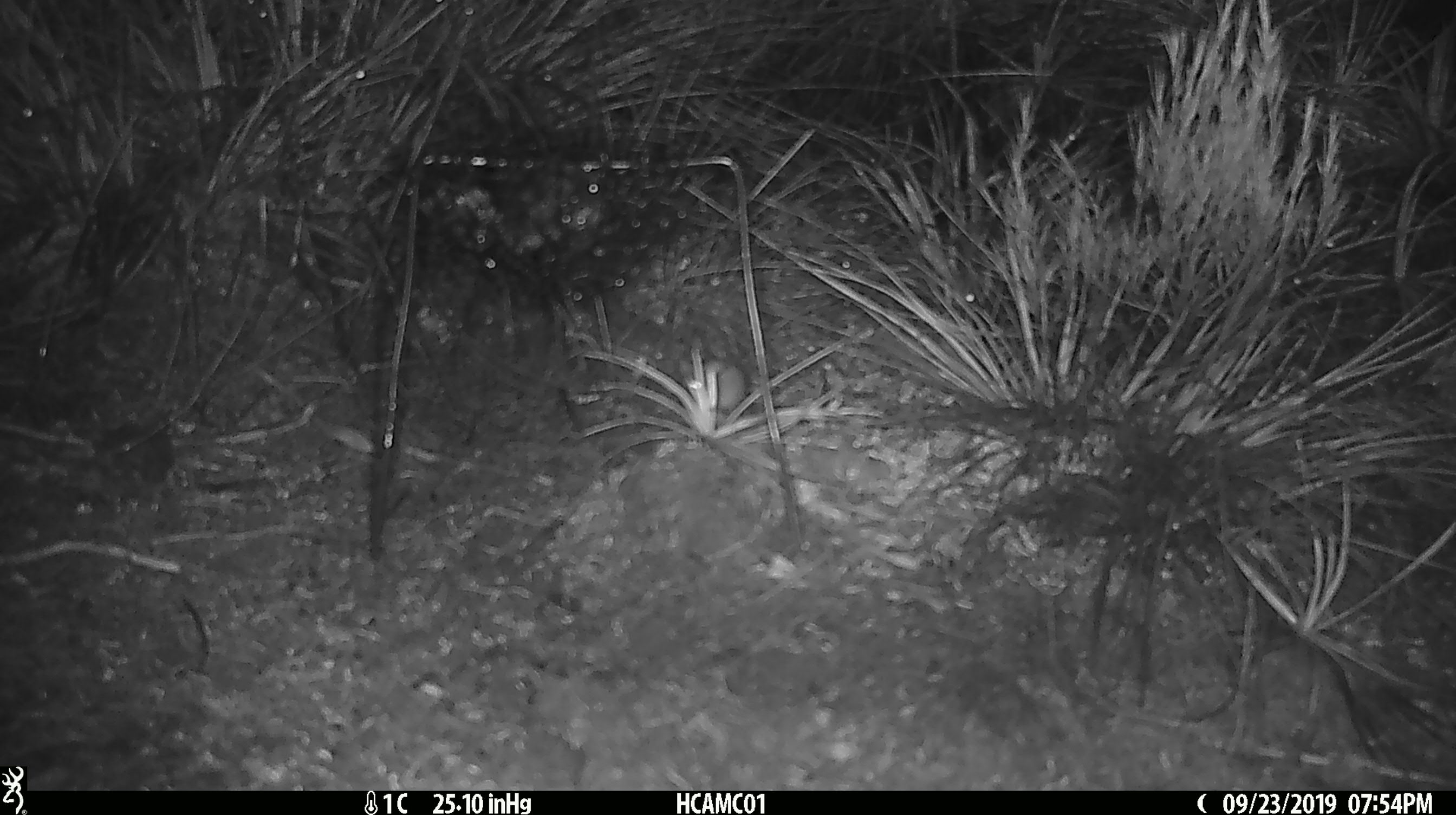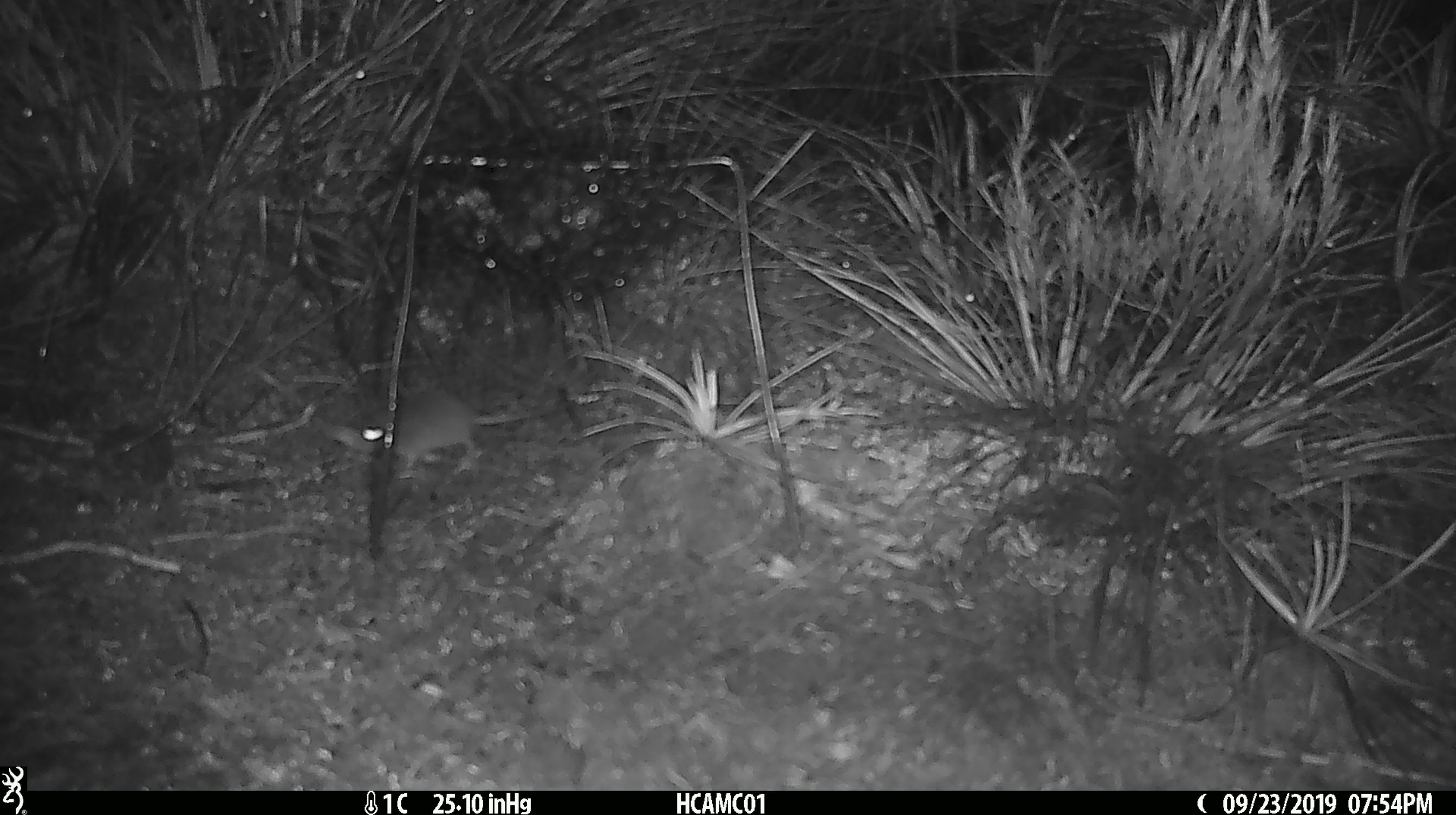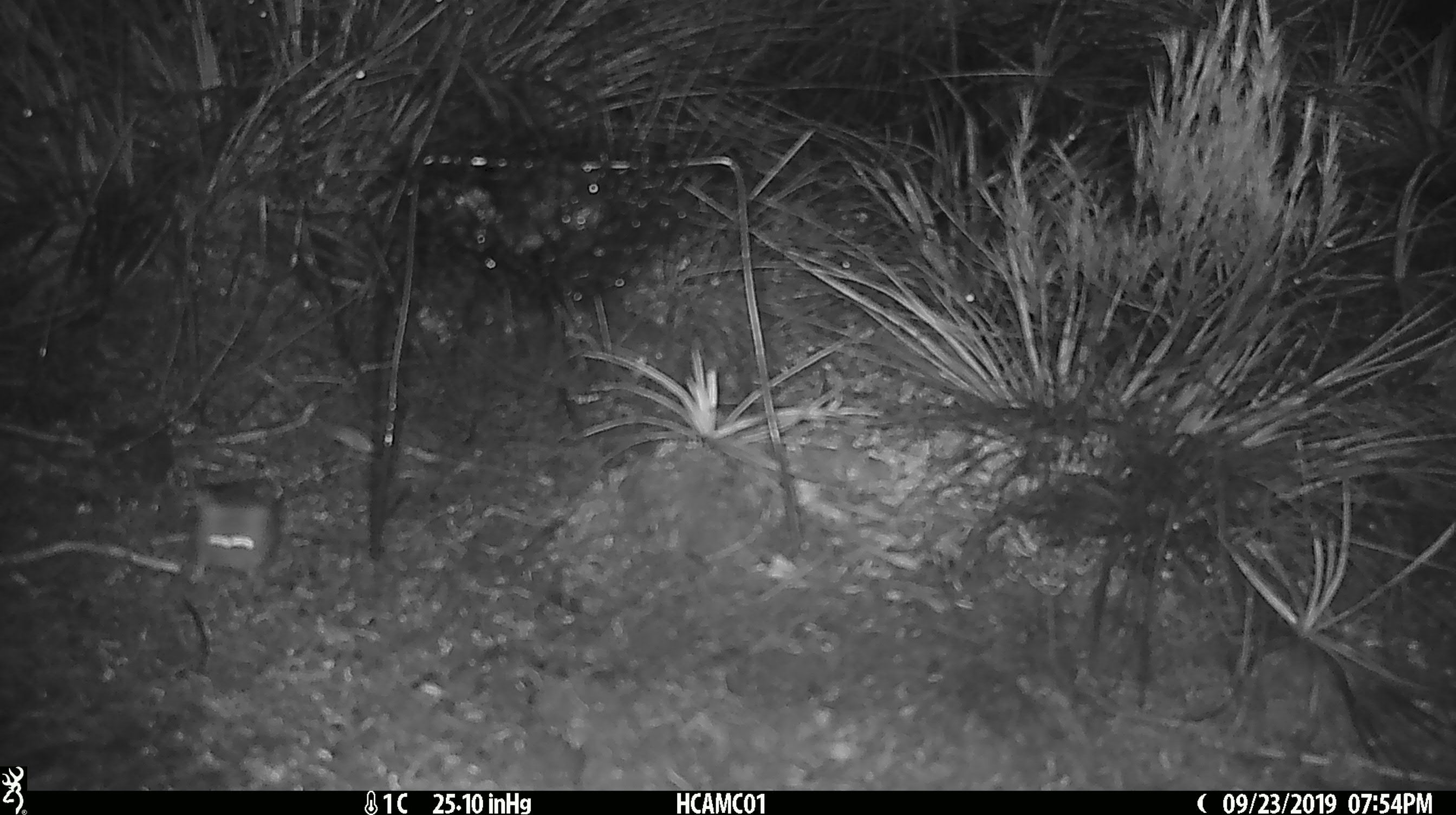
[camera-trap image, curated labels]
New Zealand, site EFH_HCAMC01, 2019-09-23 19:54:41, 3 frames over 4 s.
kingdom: Animalia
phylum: Chordata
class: Mammalia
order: Rodentia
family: Muridae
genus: Mus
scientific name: Mus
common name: mouse